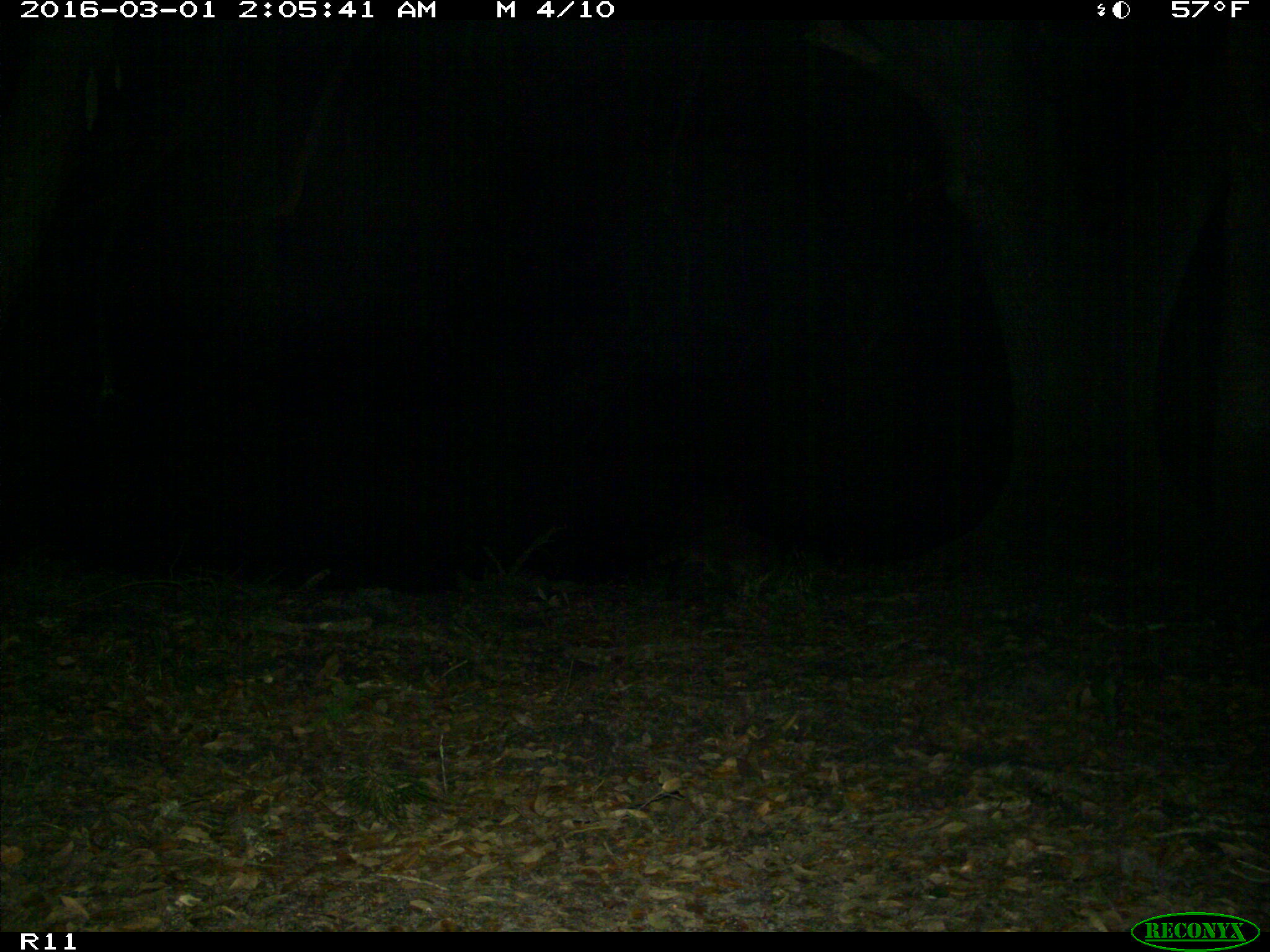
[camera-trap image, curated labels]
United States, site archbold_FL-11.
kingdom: Animalia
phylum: Chordata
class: Mammalia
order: Carnivora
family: Procyonidae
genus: Procyon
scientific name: Procyon lotor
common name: common raccoon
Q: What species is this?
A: Procyon lotor (common raccoon).